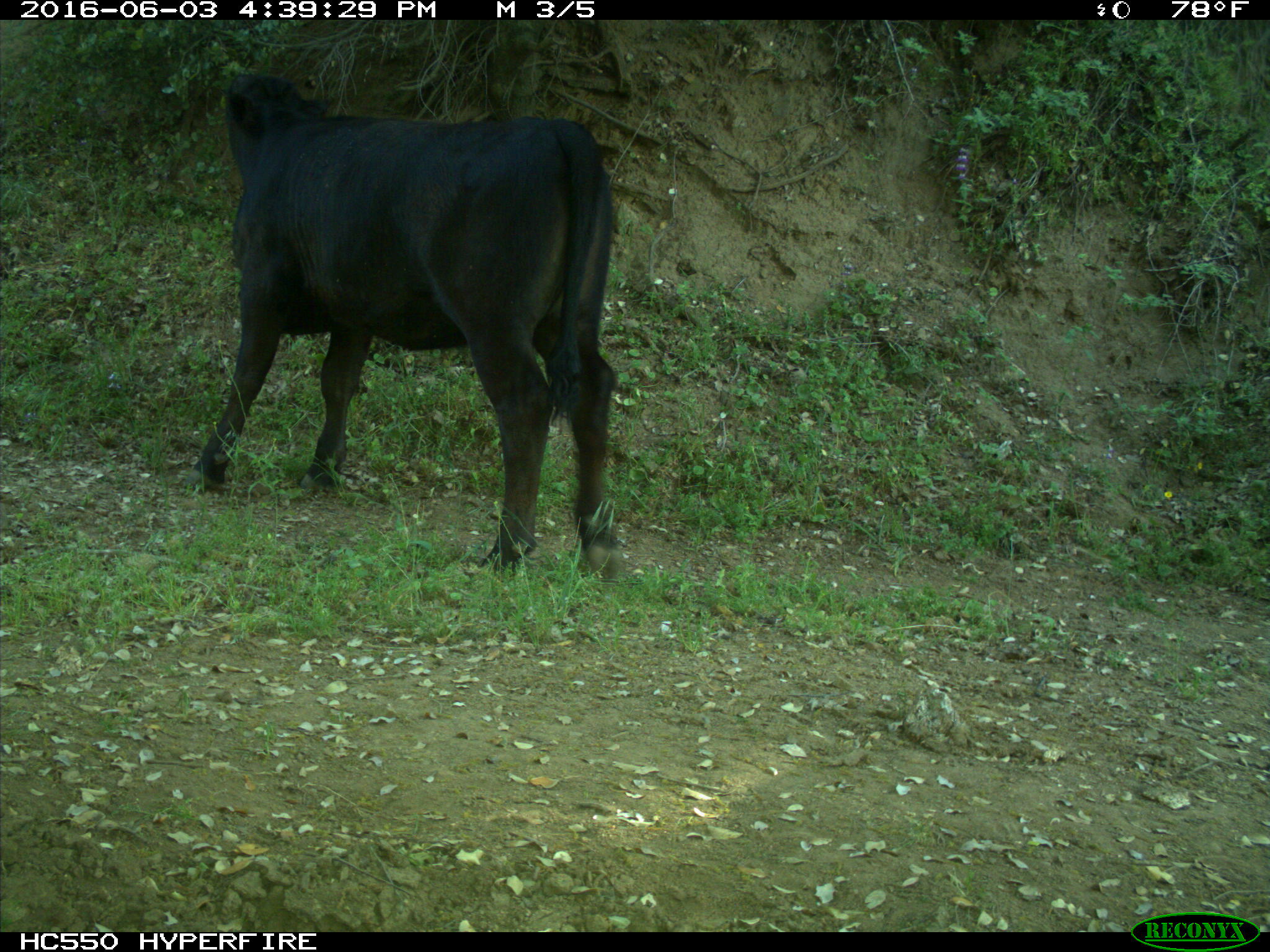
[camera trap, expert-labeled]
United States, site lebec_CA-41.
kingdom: Animalia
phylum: Chordata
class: Mammalia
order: Artiodactyla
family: Bovidae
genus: Bos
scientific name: Bos taurus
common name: domestic cow